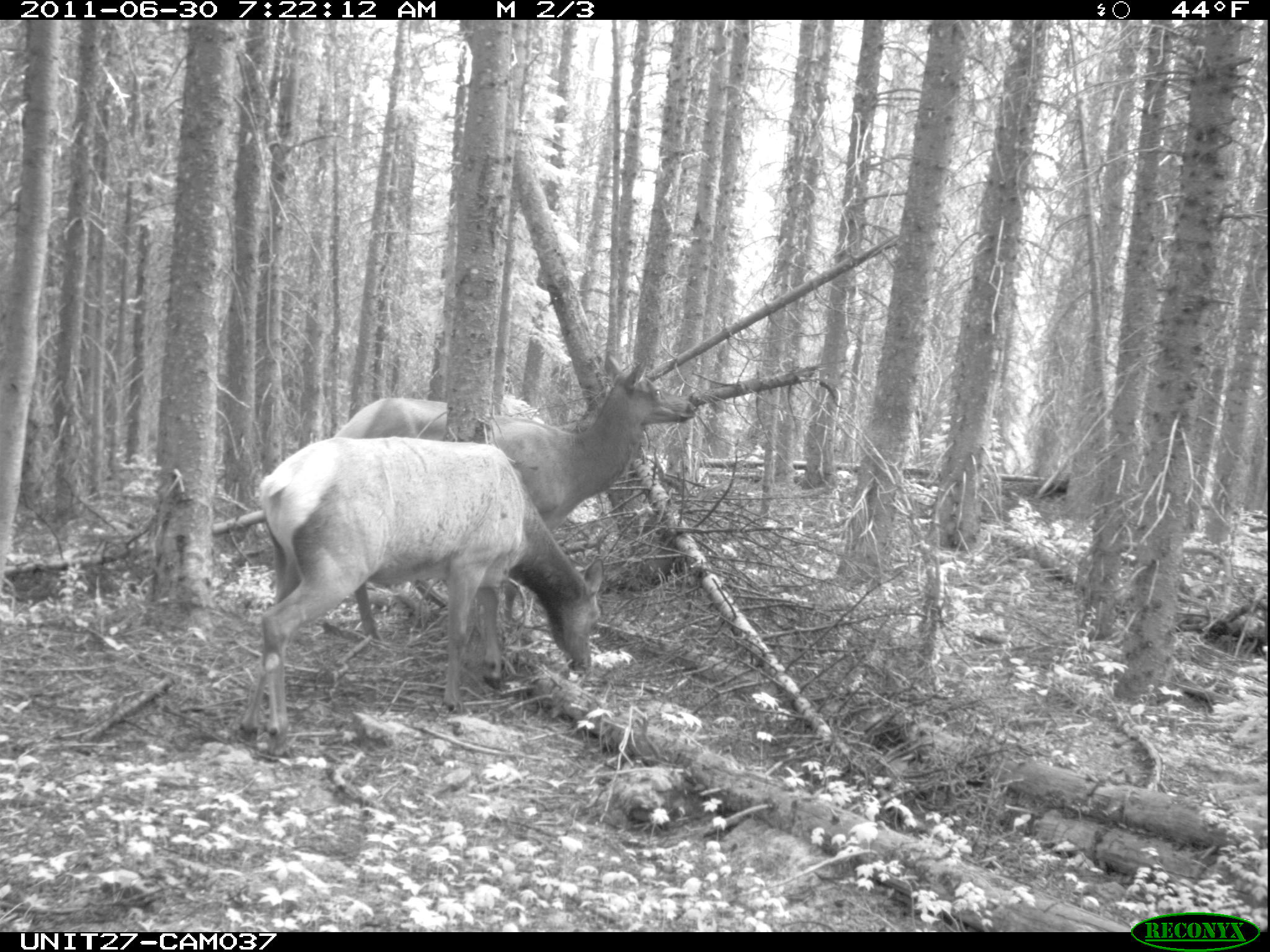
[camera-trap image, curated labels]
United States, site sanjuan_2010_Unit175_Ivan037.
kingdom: Animalia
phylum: Chordata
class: Mammalia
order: Artiodactyla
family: Cervidae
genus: Cervus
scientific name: Cervus elaphus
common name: red deer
Cervus elaphus (red deer).